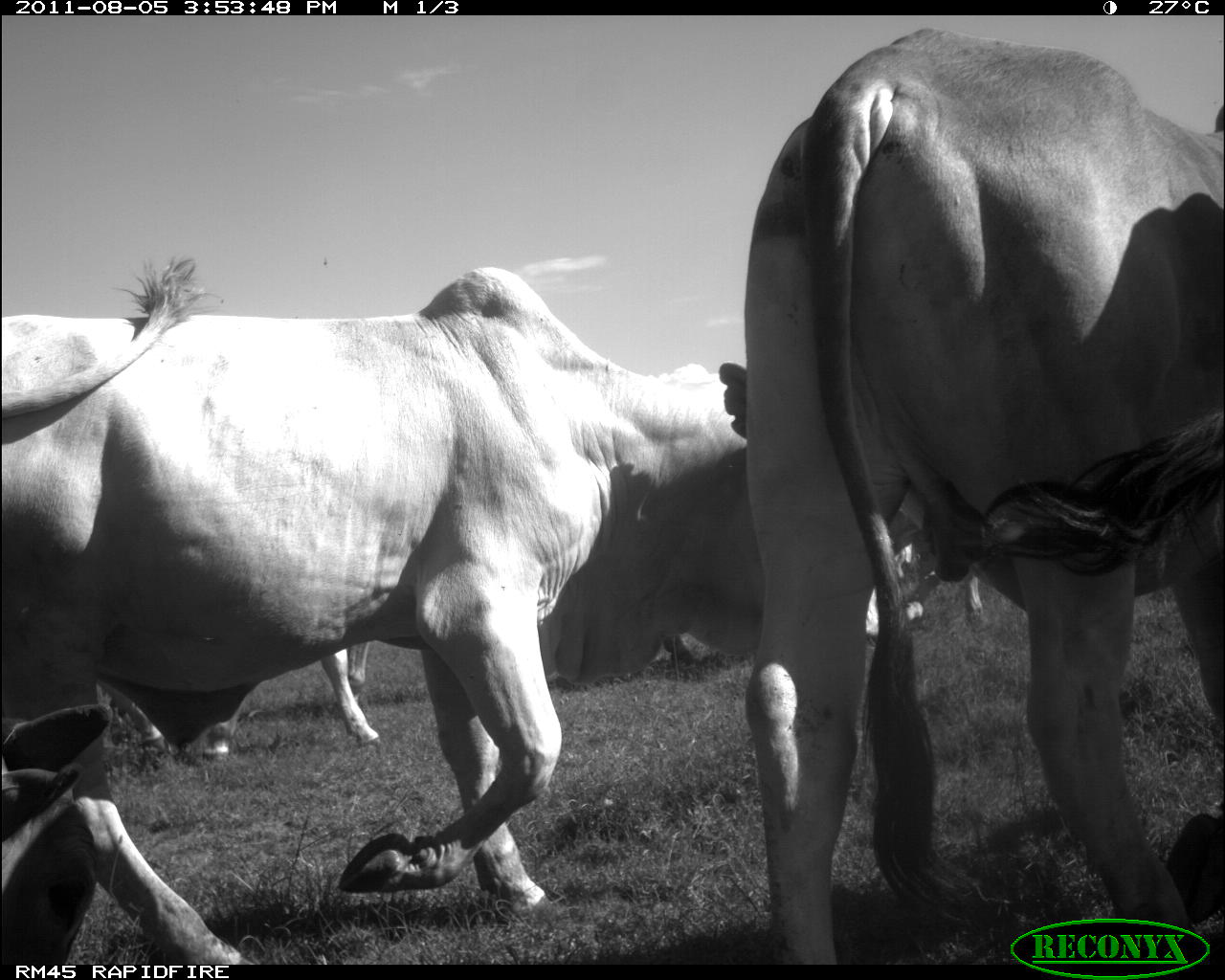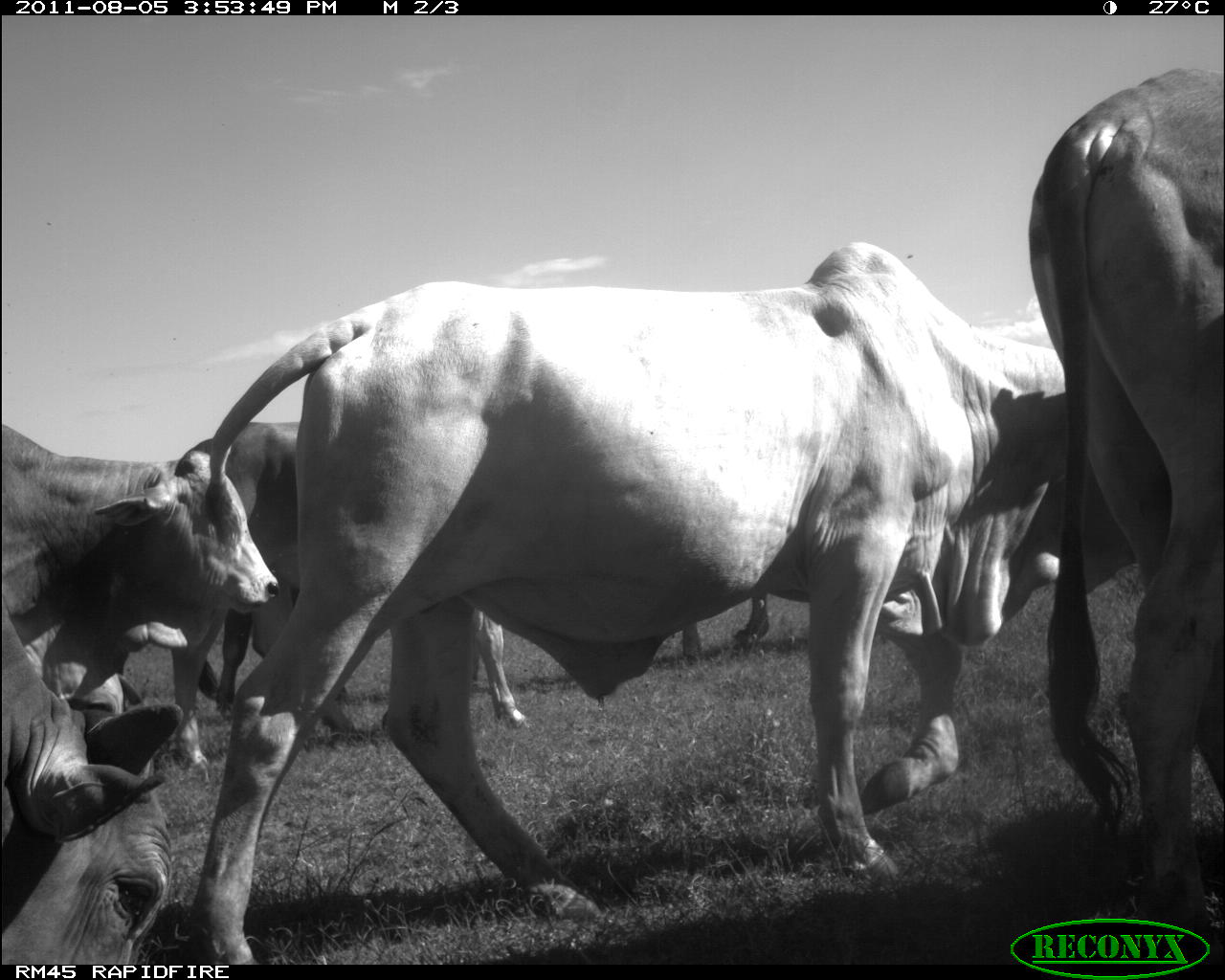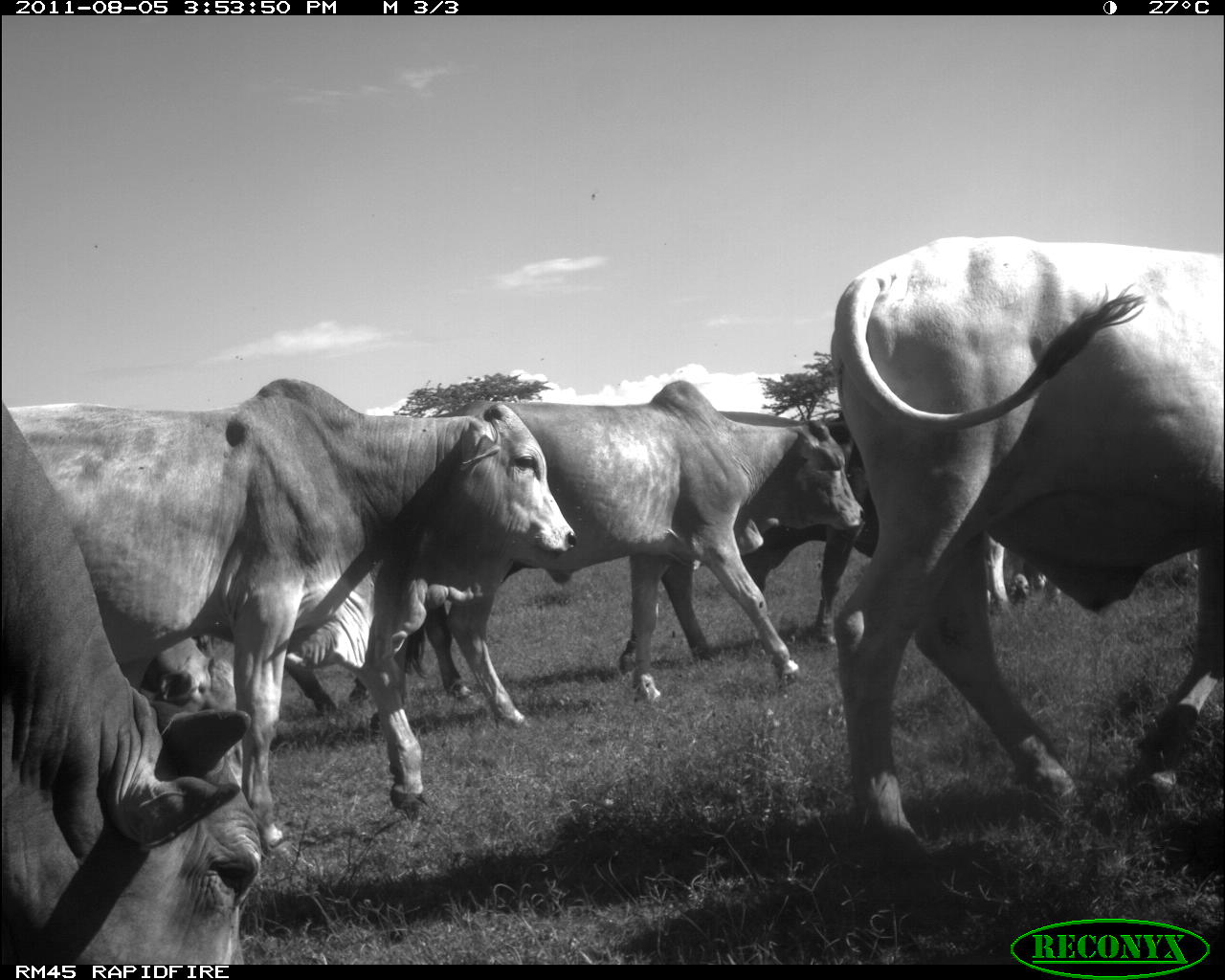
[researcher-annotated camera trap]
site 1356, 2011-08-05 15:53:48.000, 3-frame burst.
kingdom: Animalia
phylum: Chordata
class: Mammalia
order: Artiodactyla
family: Bovidae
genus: Bos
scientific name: Bos taurus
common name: domestic cattle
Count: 6.